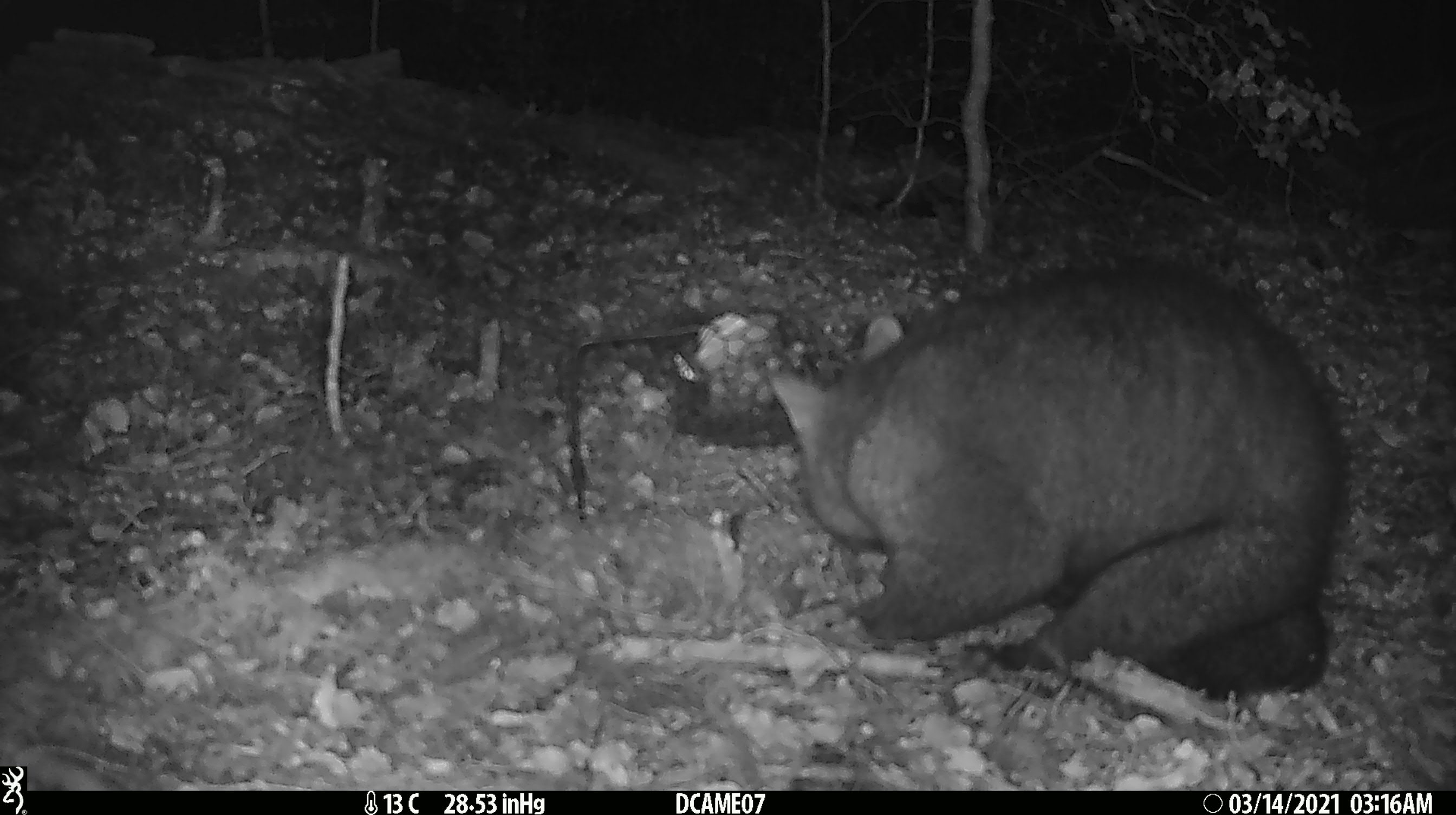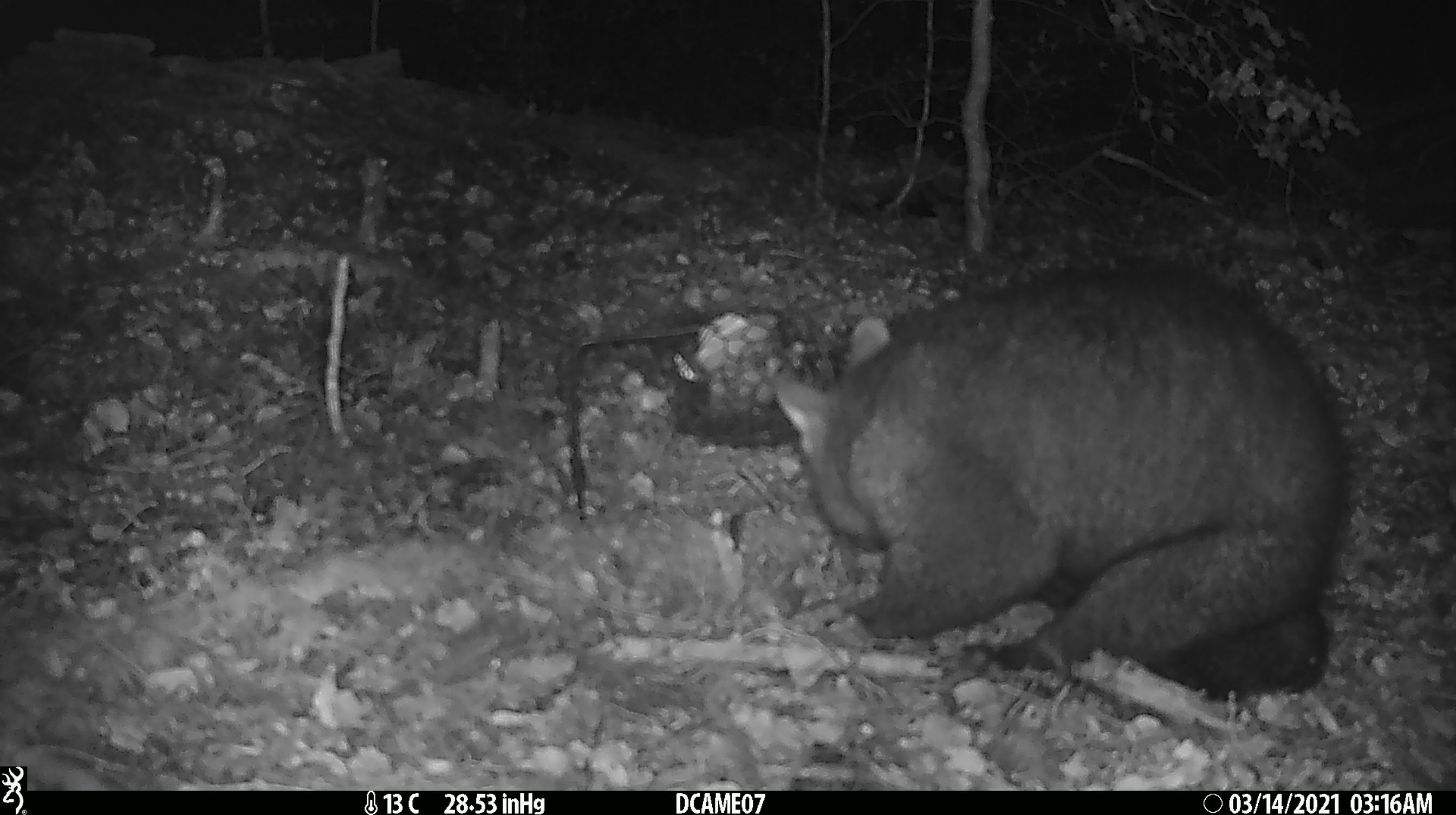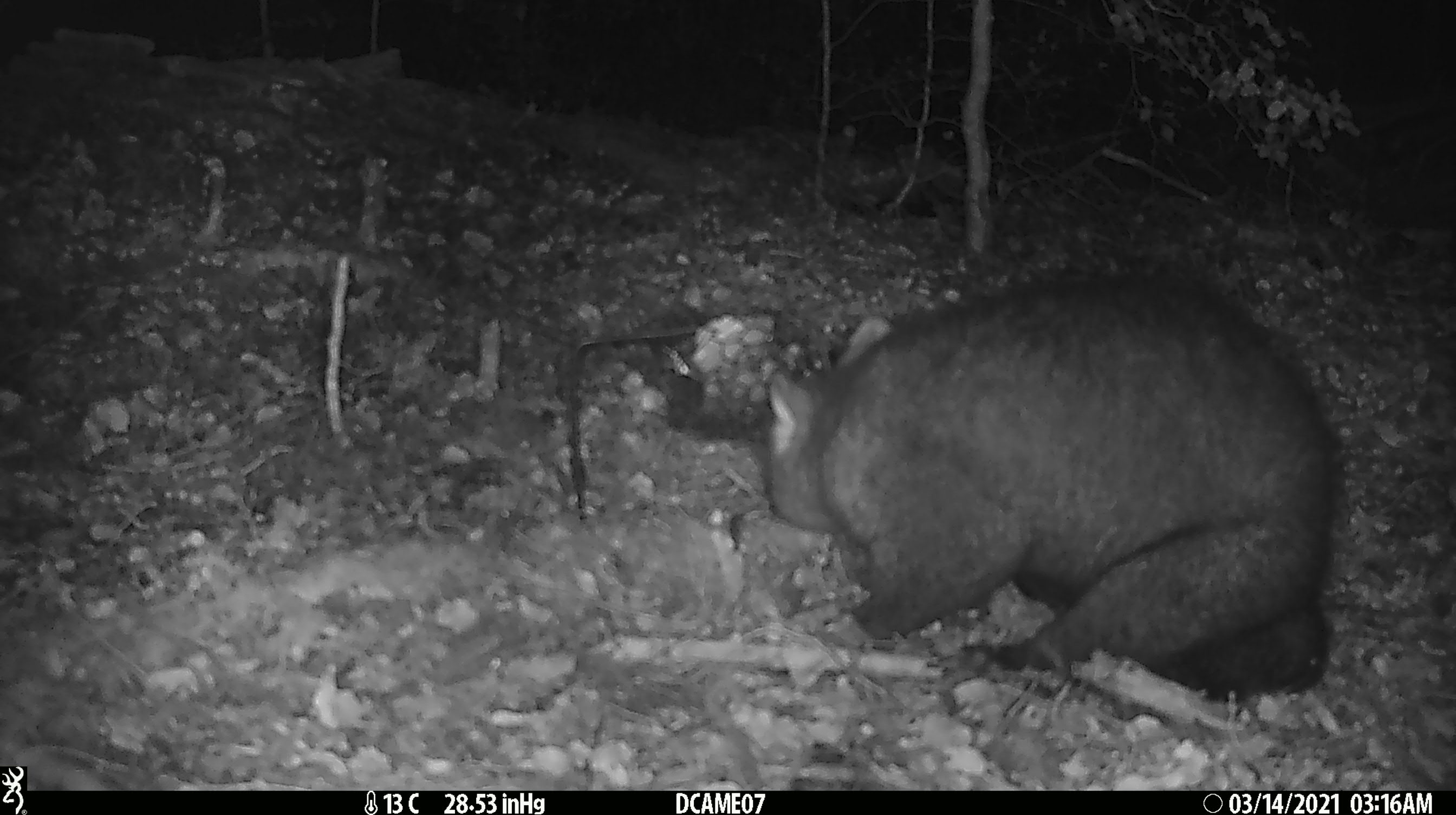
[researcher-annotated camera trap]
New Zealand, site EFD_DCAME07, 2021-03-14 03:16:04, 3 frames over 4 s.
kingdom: Animalia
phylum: Chordata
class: Mammalia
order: Diprotodontia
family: Phalangeridae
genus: Trichosurus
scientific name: Trichosurus vulpecula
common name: common brushtail possum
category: possum